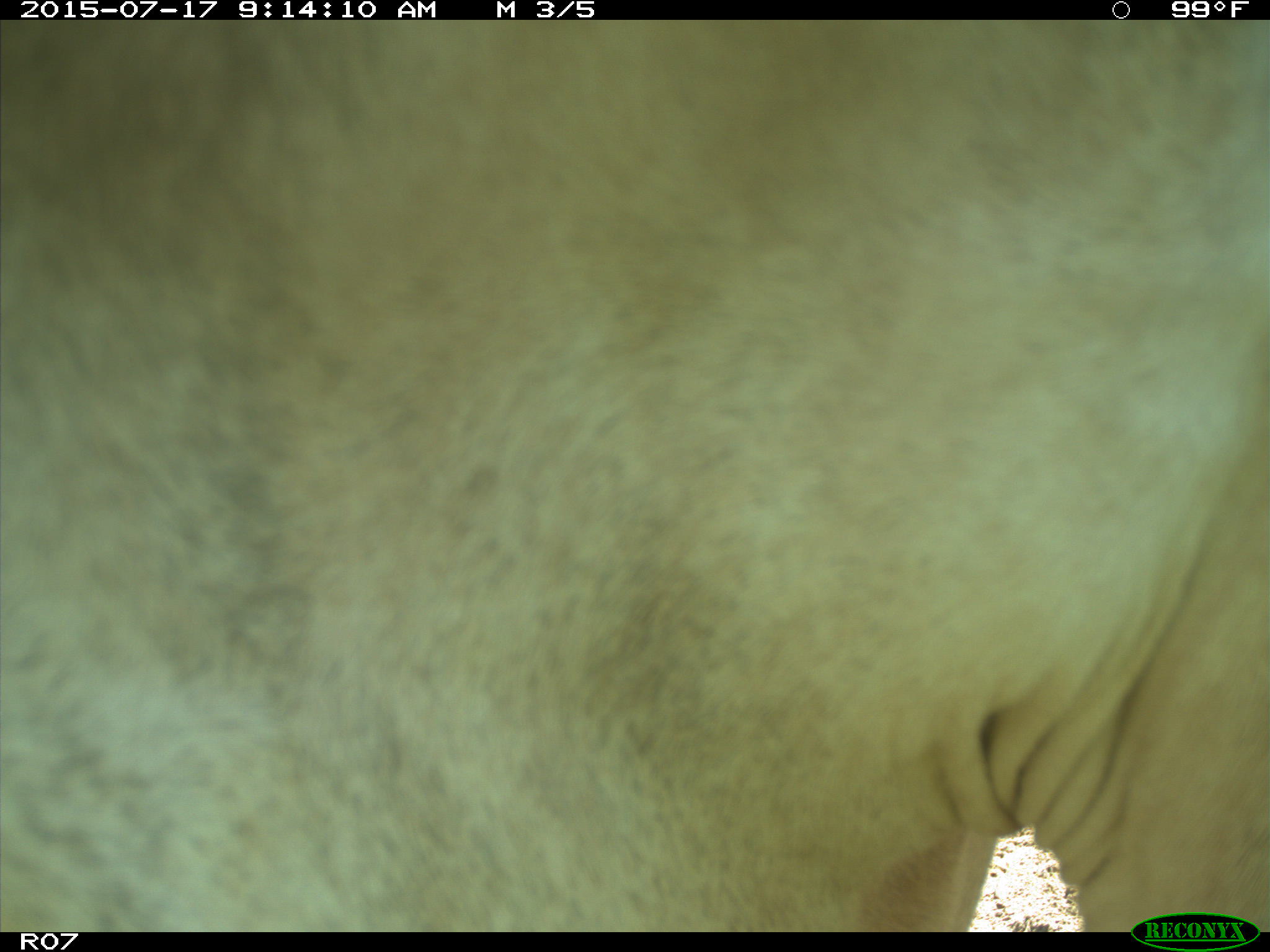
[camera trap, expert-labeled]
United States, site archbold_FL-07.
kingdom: Animalia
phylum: Chordata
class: Mammalia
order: Artiodactyla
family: Bovidae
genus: Bos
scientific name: Bos taurus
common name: domestic cow